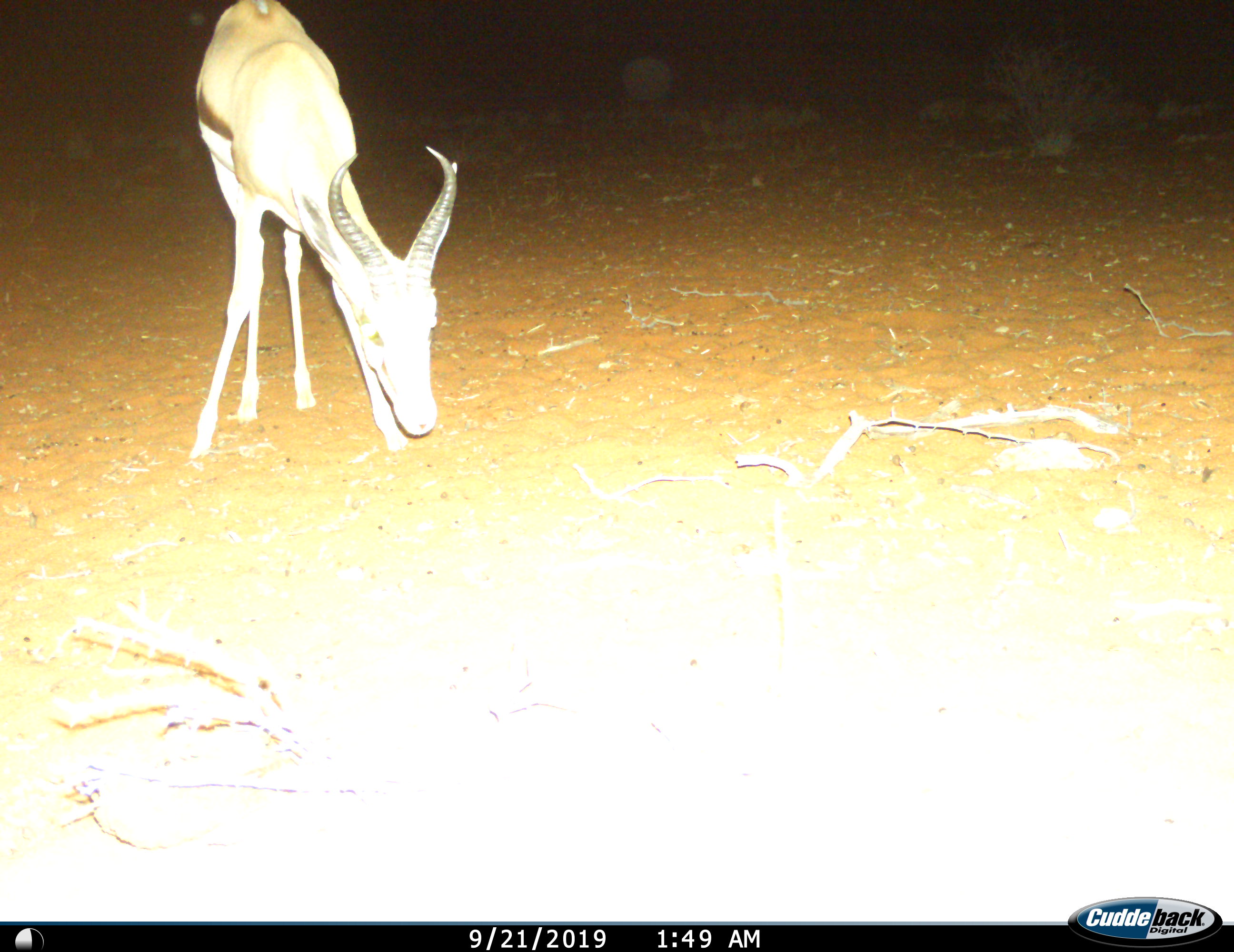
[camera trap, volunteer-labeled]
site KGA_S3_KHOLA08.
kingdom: Animalia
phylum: Chordata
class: Mammalia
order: Artiodactyla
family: Bovidae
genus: Antidorcas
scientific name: Antidorcas marsupialis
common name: springbok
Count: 1.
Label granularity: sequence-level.